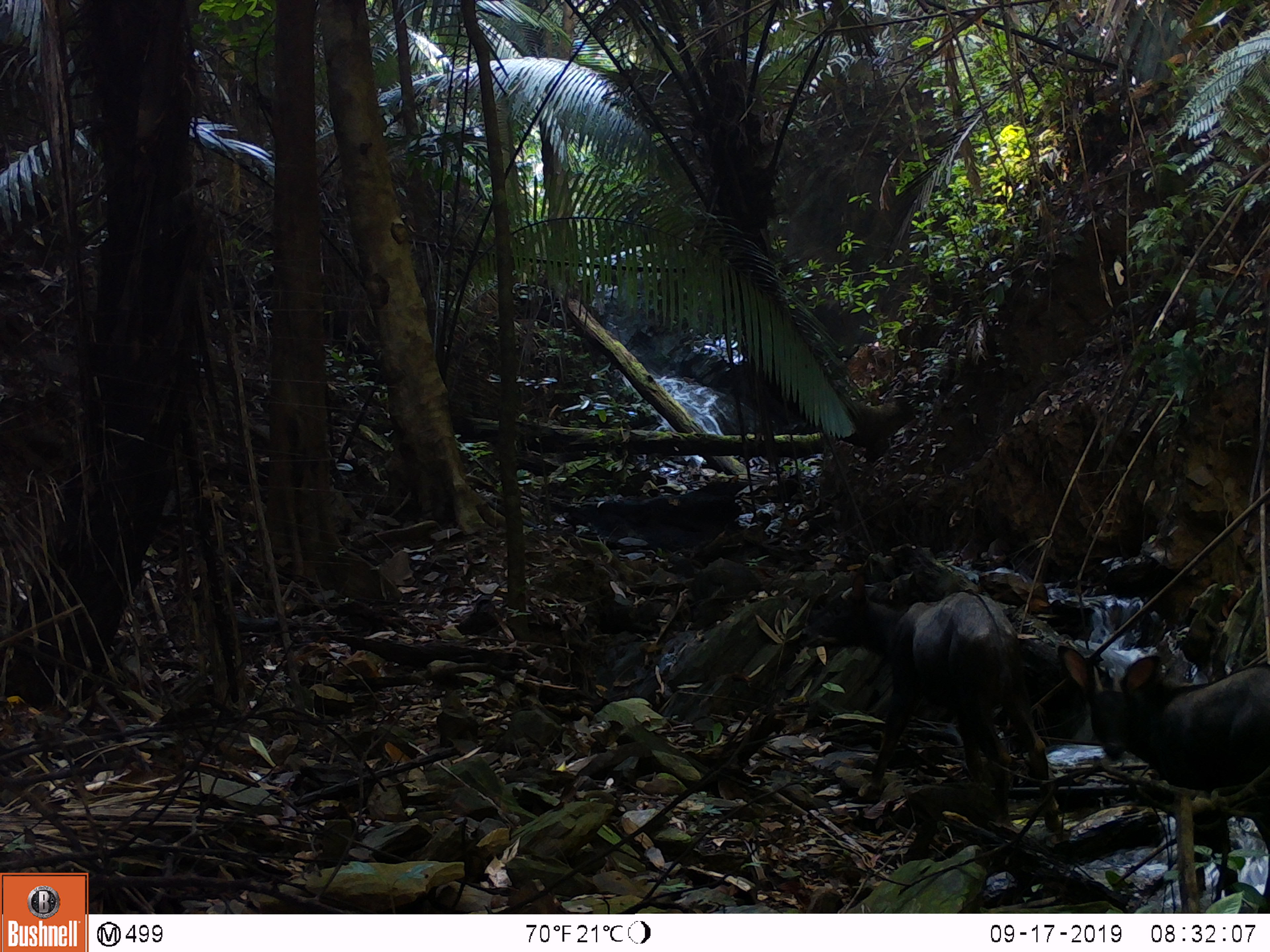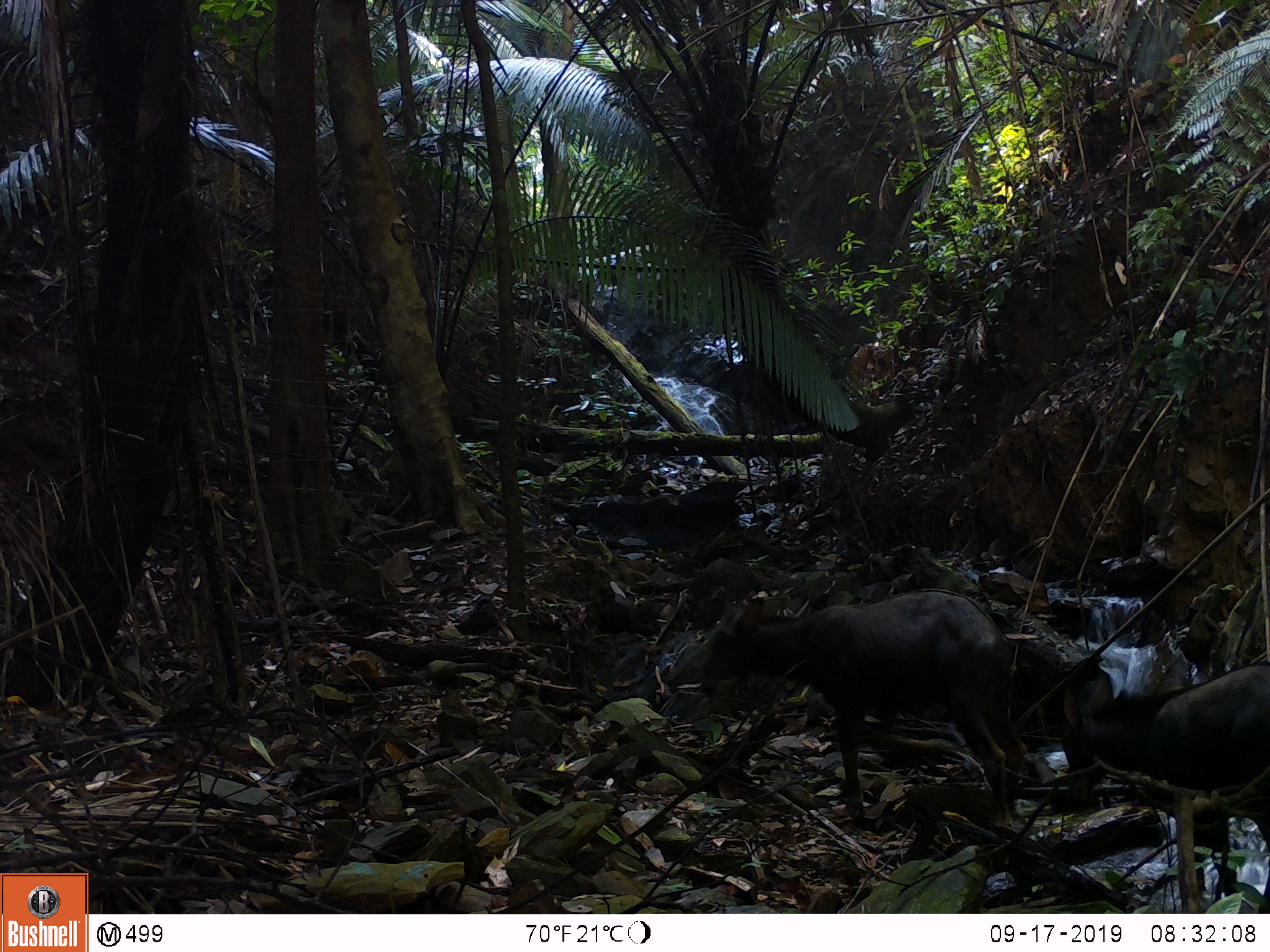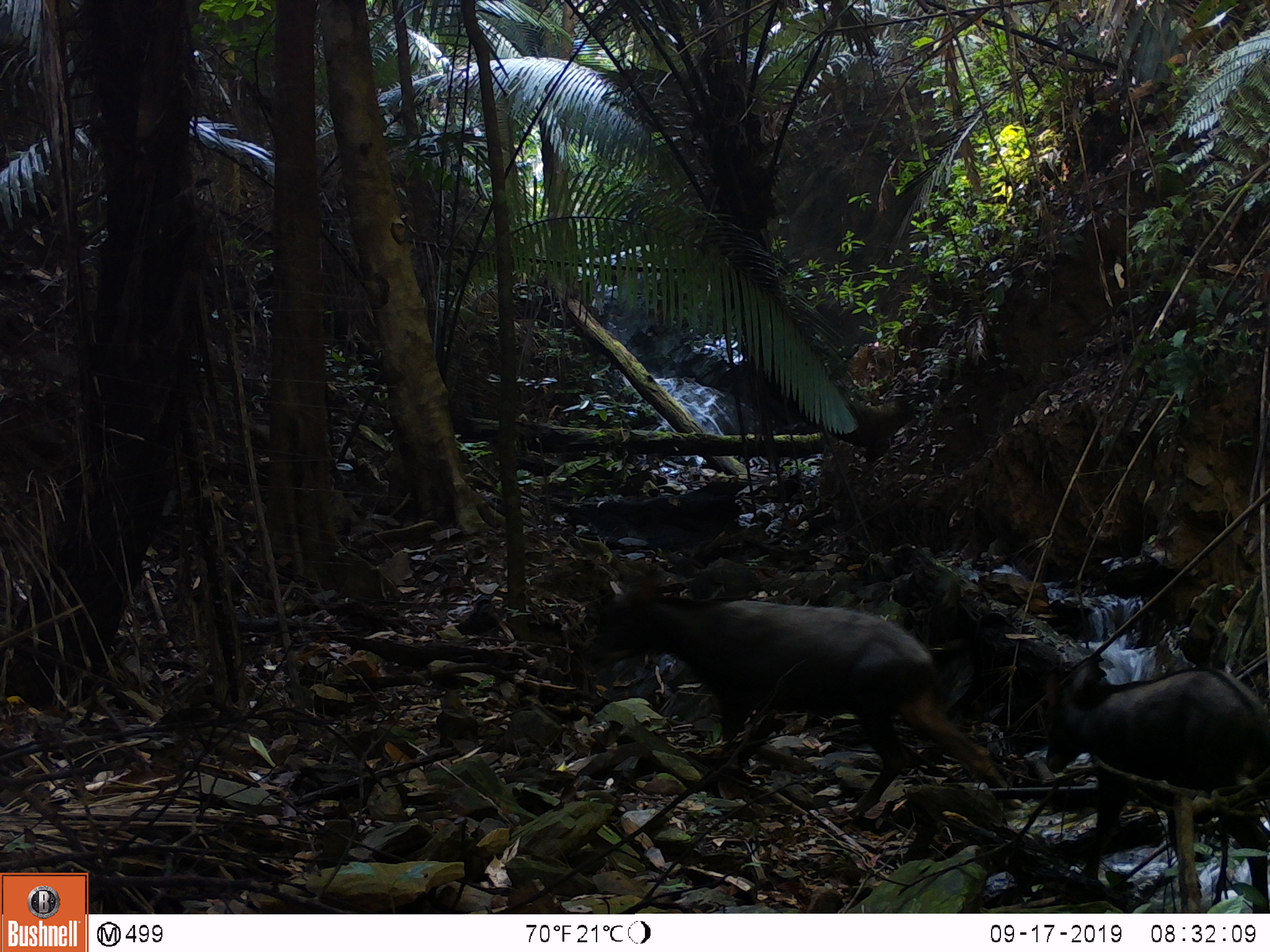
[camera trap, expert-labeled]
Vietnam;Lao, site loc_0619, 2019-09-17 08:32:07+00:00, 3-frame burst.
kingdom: Animalia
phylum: Chordata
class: Mammalia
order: Artiodactyla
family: Bovidae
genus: Capricornis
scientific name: Capricornis sumatraensis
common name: chinese serow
Chinese serow (Capricornis sumatraensis). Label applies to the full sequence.